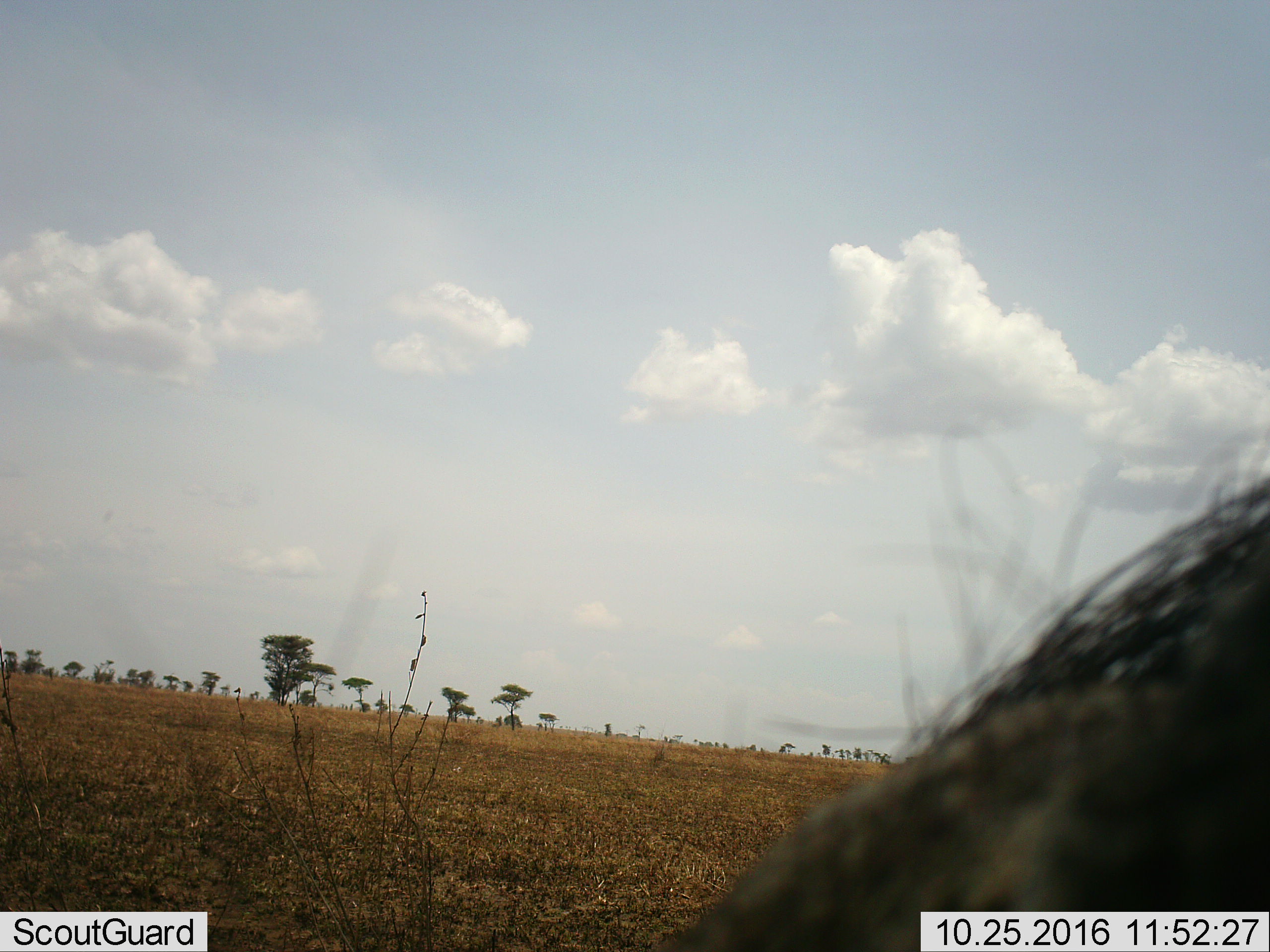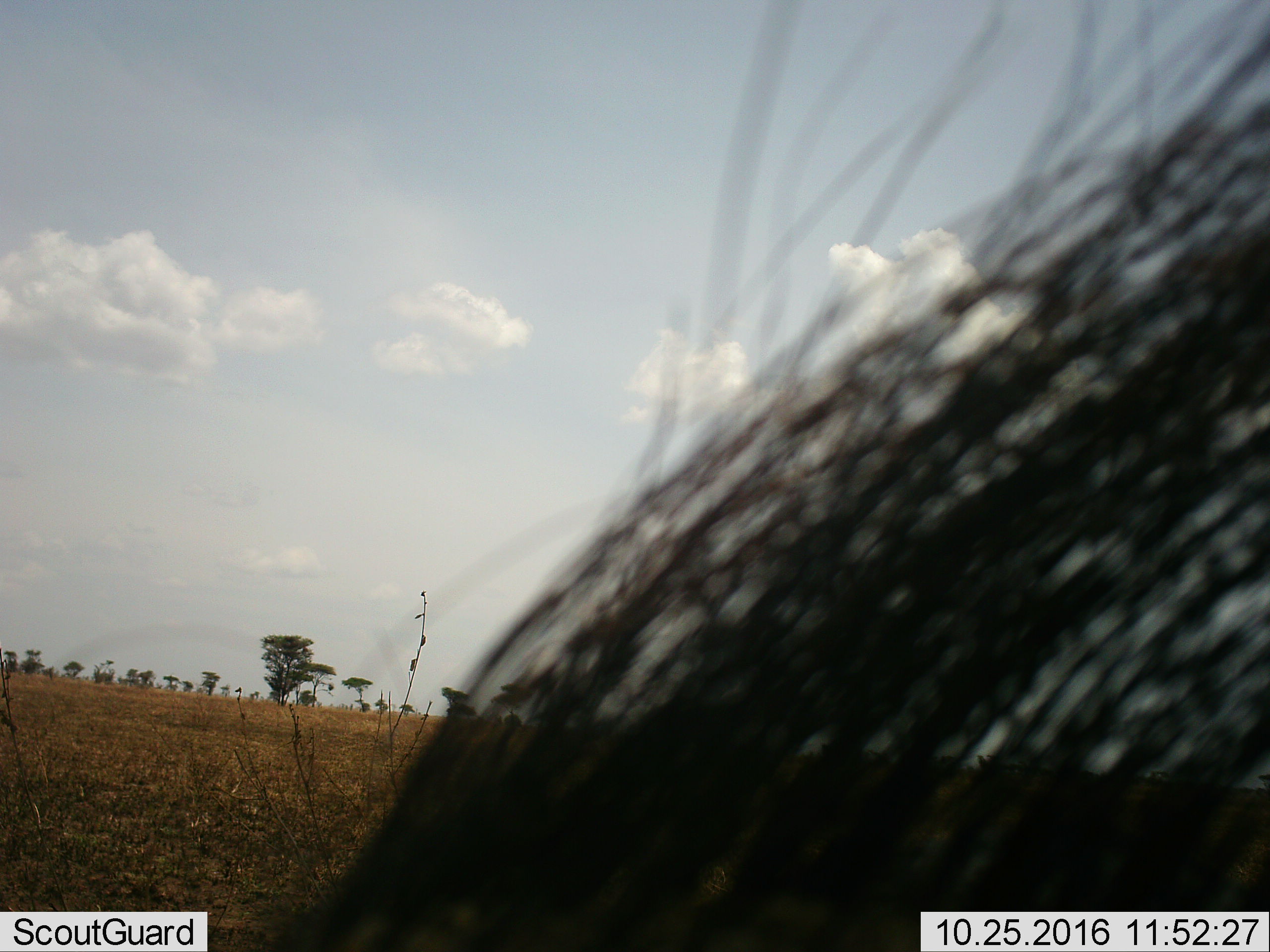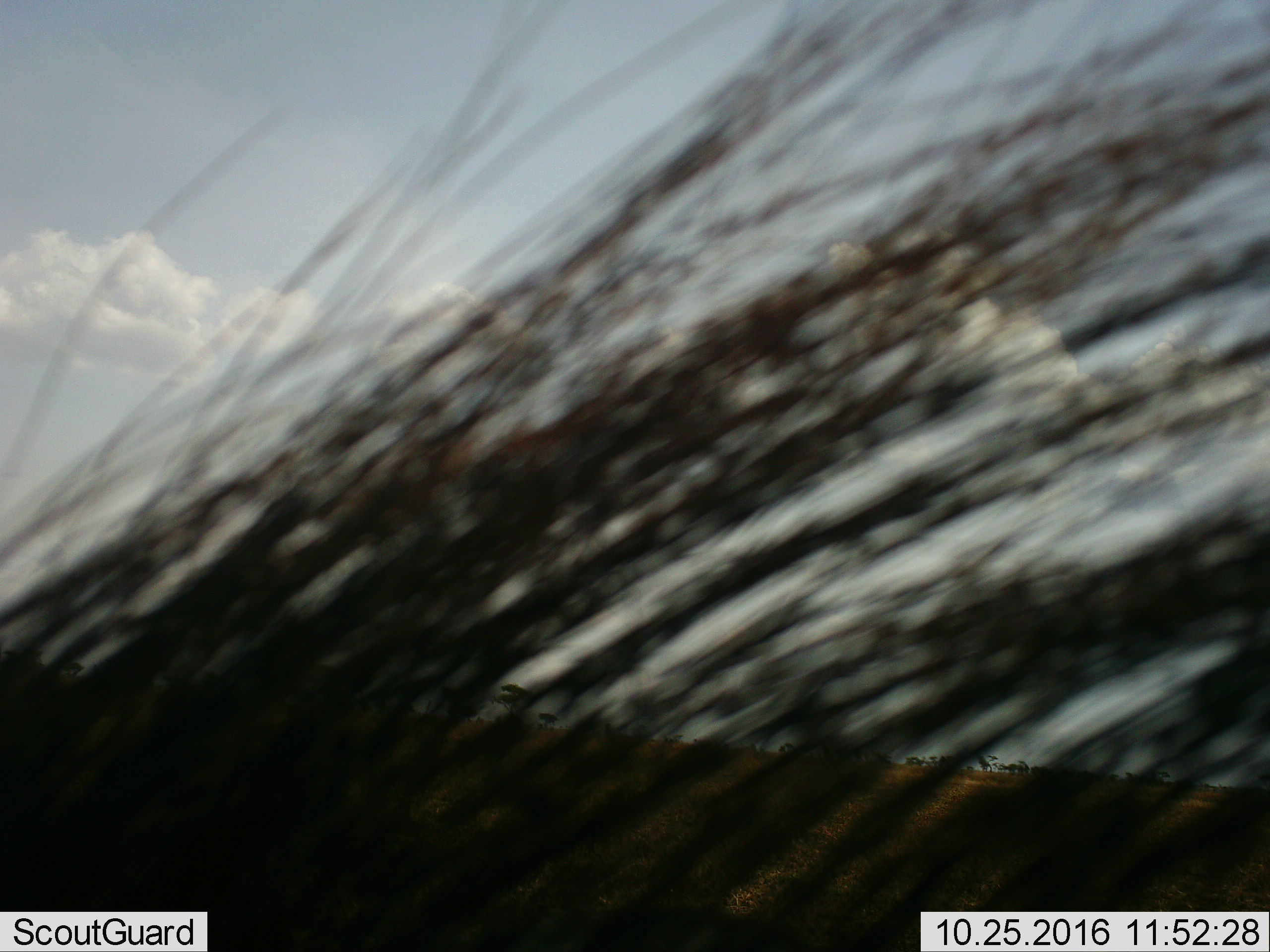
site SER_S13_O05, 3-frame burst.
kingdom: Animalia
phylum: Chordata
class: Mammalia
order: Artiodactyla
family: Bovidae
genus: Connochaetes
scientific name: Connochaetes taurinus taurinus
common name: blue wildebeest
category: wildebeestblue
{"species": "wildebeestblue (blue wildebeest) (Connochaetes taurinus taurinus)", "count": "1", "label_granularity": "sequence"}